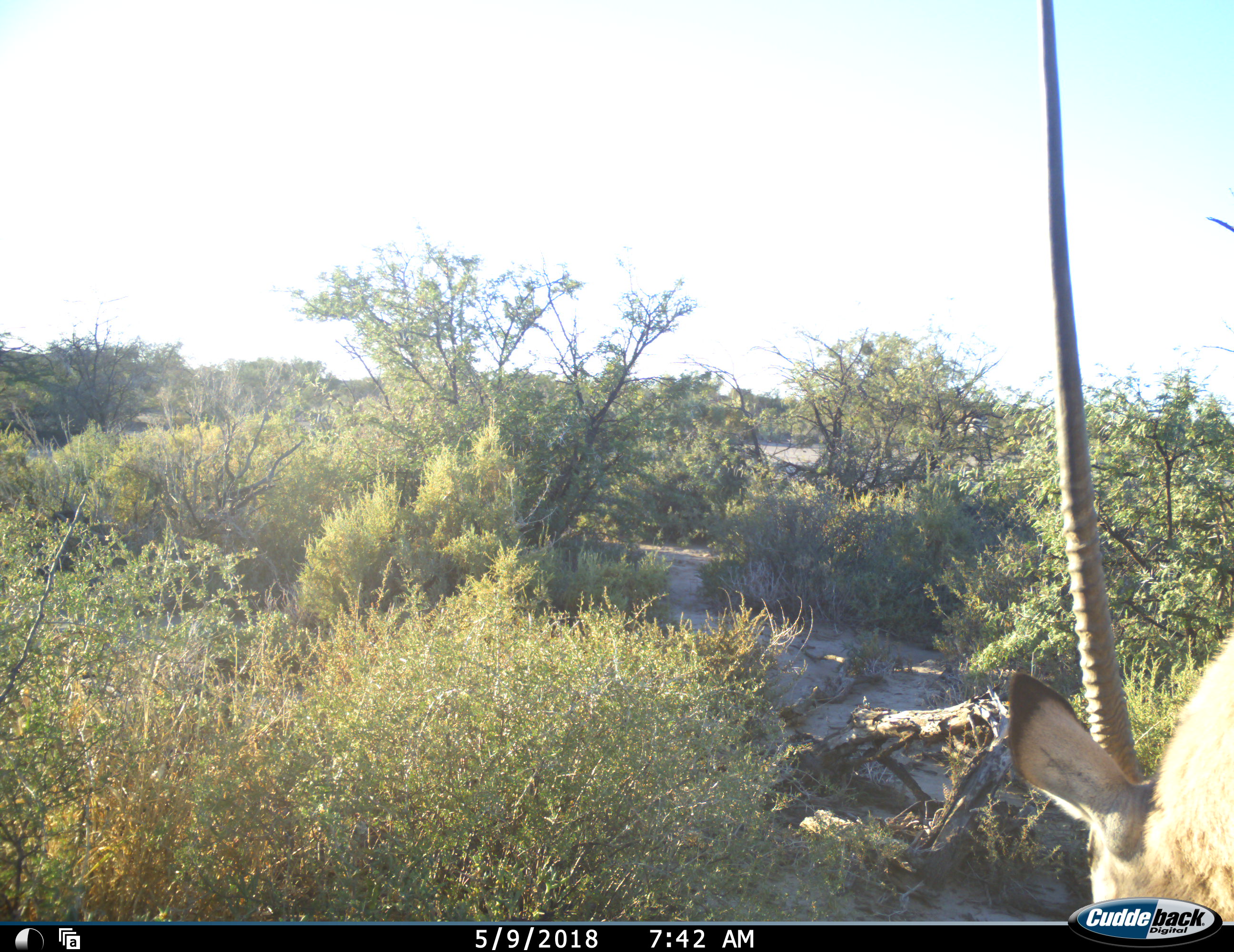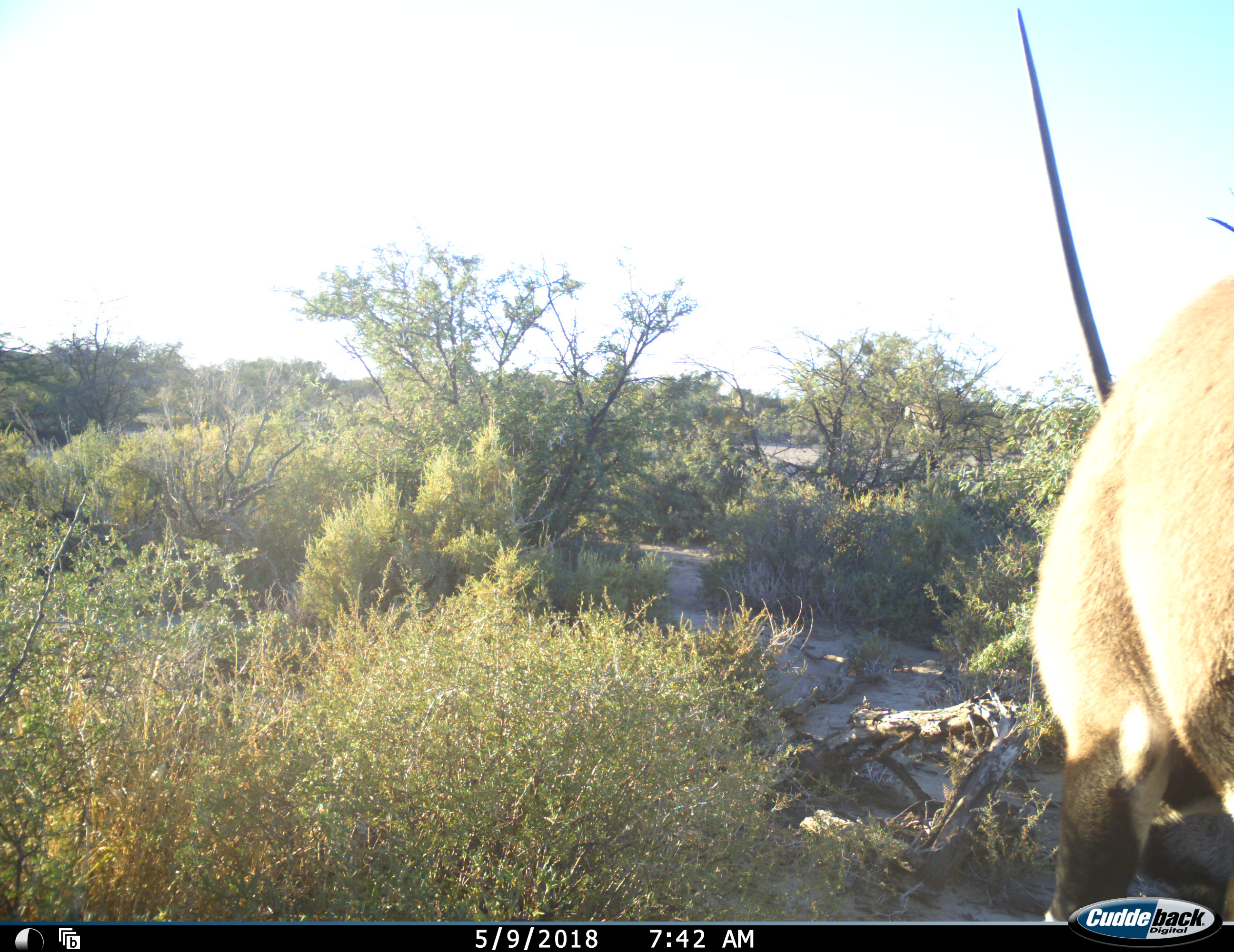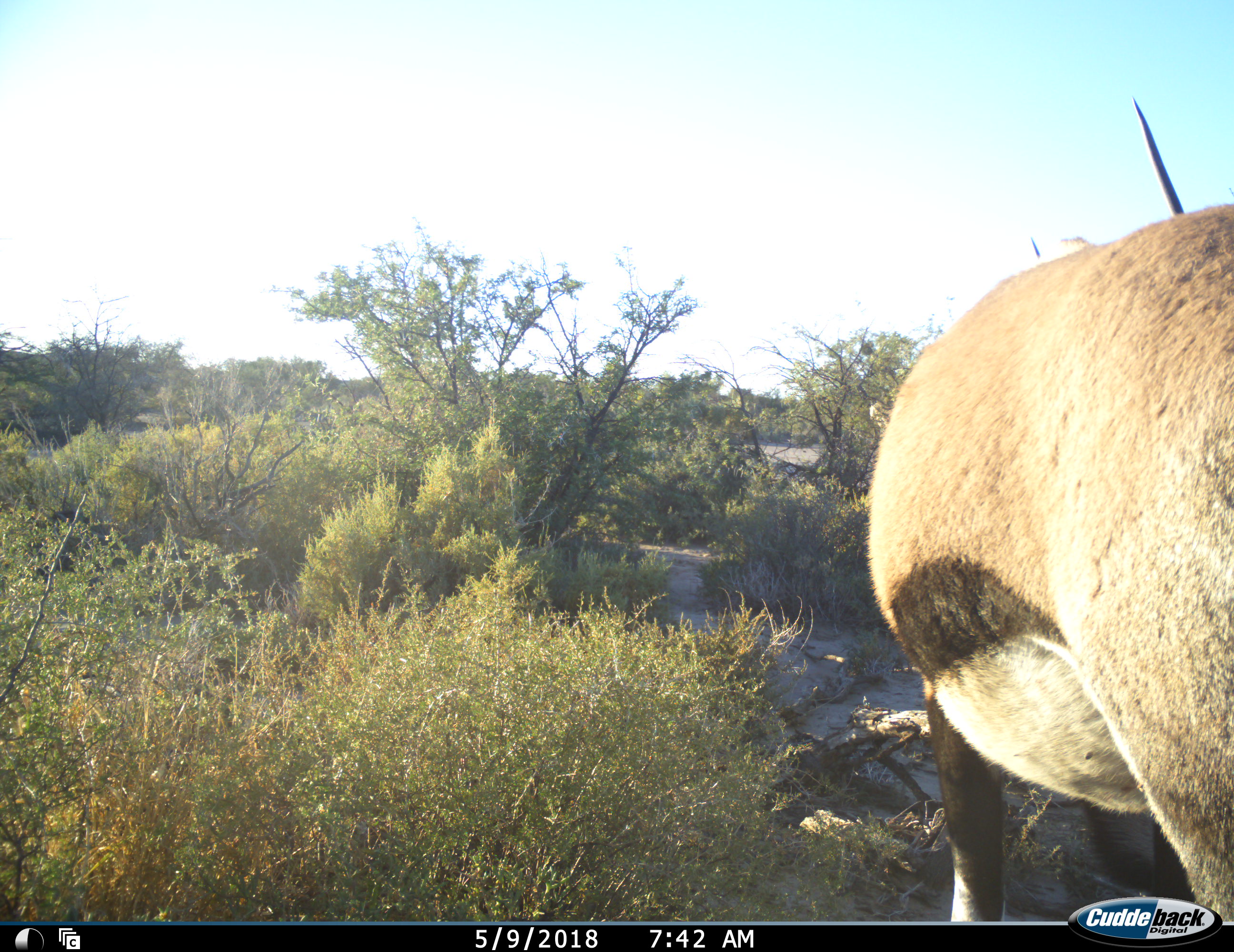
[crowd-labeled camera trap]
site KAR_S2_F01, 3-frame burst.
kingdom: Animalia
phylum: Chordata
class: Mammalia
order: Artiodactyla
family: Bovidae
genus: Oryx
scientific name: Oryx gazella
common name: gemsbok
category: oryx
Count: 1.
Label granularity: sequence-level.